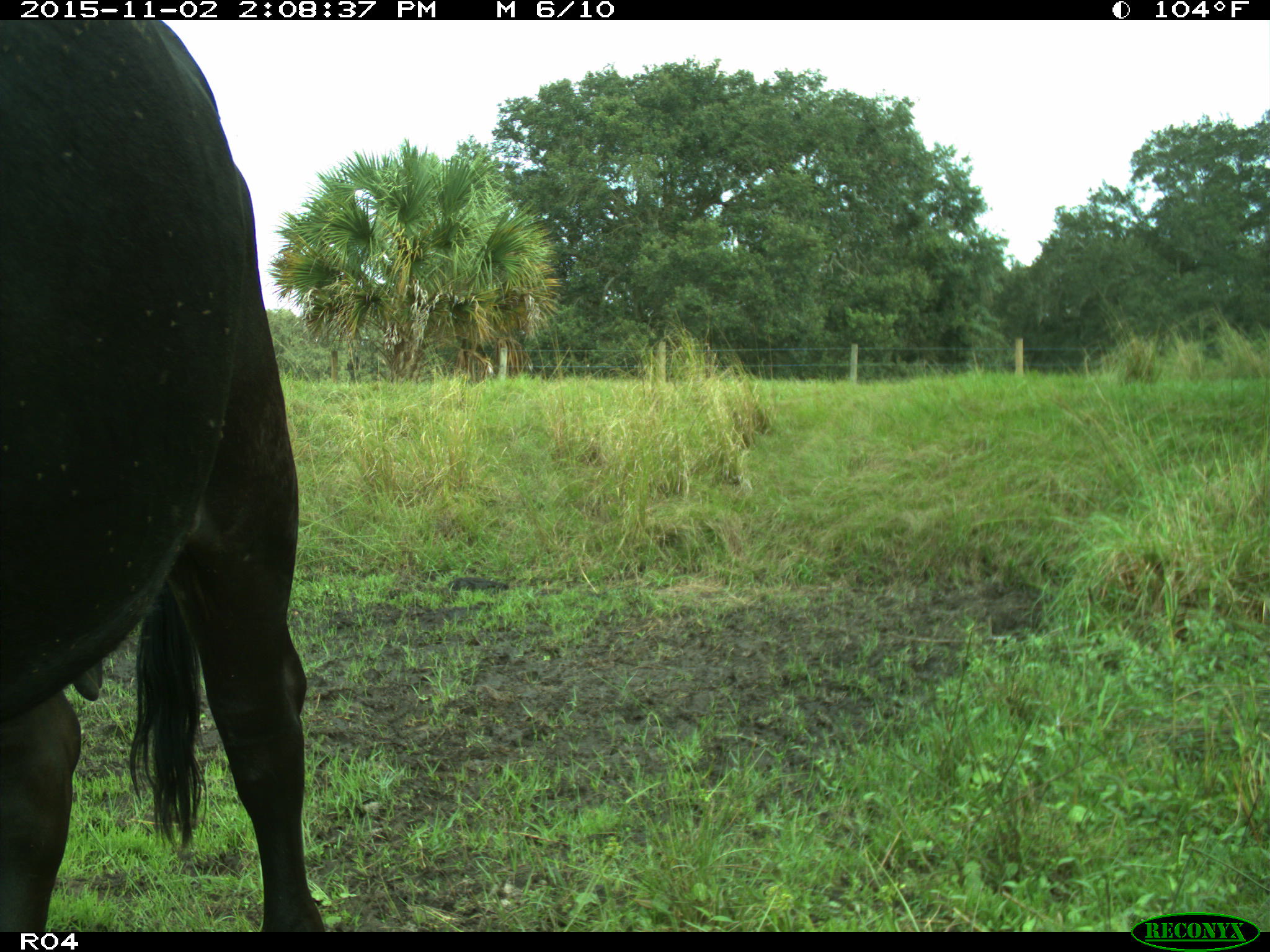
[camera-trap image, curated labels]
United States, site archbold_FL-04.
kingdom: Animalia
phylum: Chordata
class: Mammalia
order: Artiodactyla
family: Bovidae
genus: Bos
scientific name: Bos taurus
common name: domestic cow